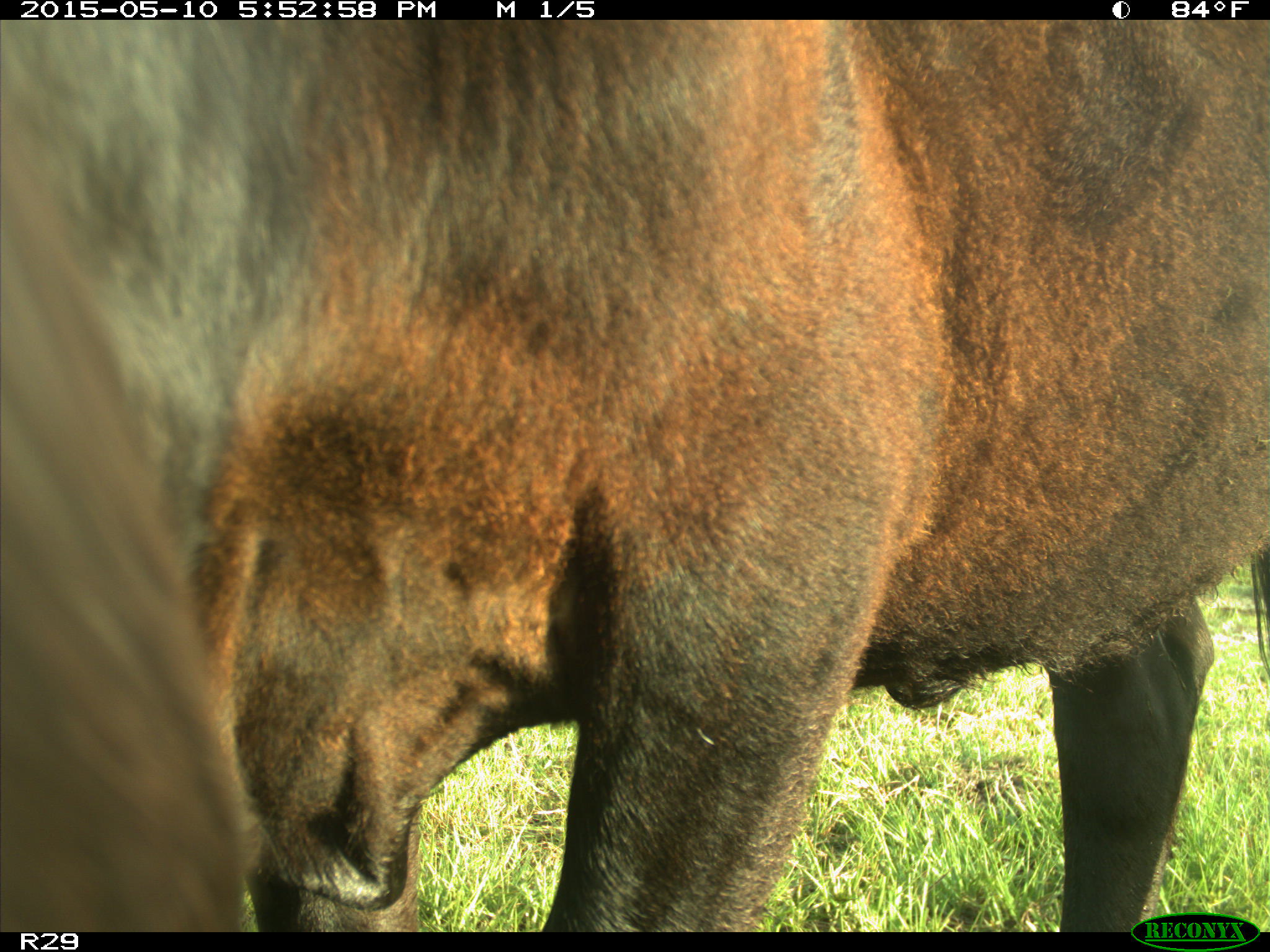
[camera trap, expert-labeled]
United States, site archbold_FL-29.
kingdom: Animalia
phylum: Chordata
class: Mammalia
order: Artiodactyla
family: Bovidae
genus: Bos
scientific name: Bos taurus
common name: domestic cow